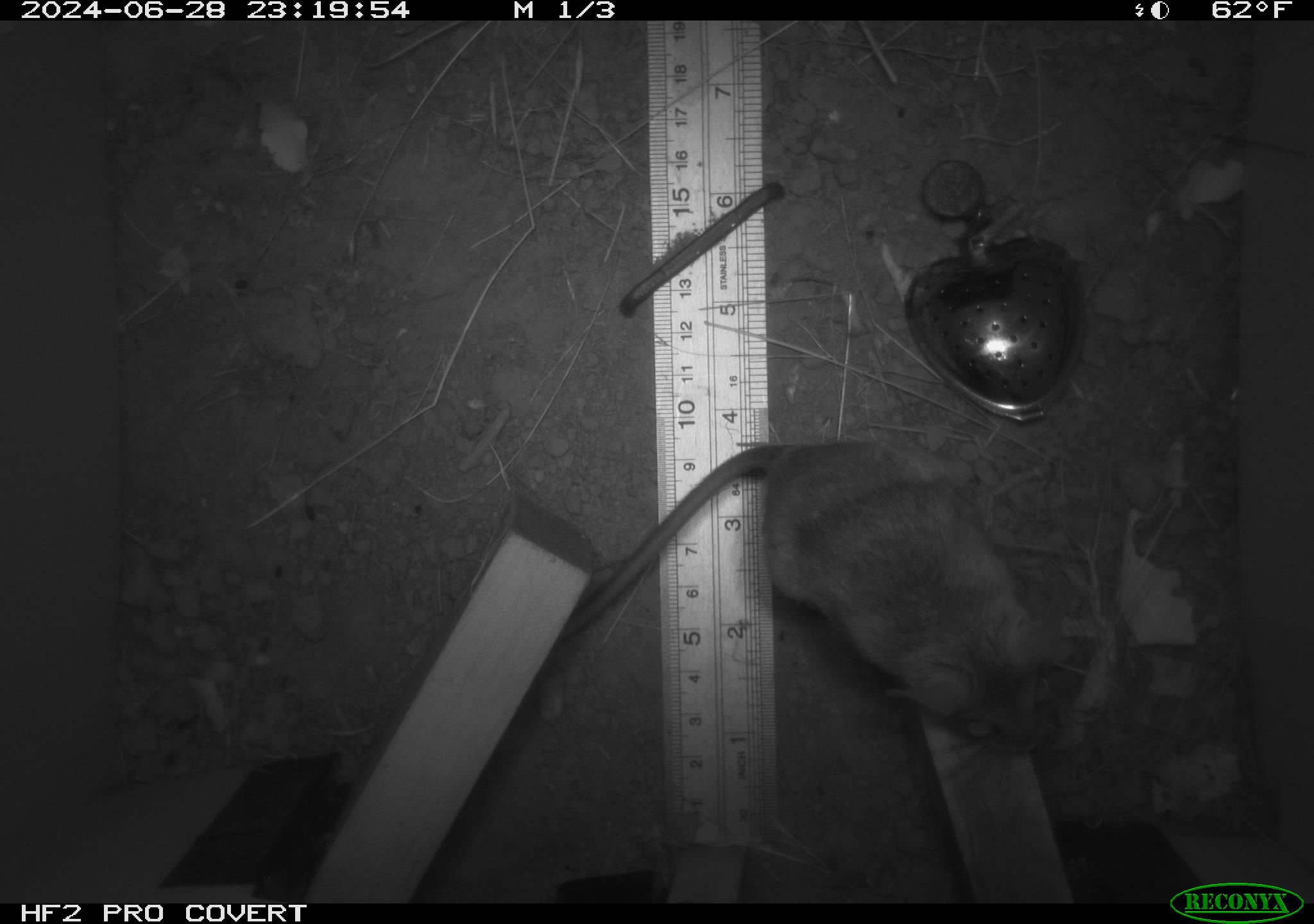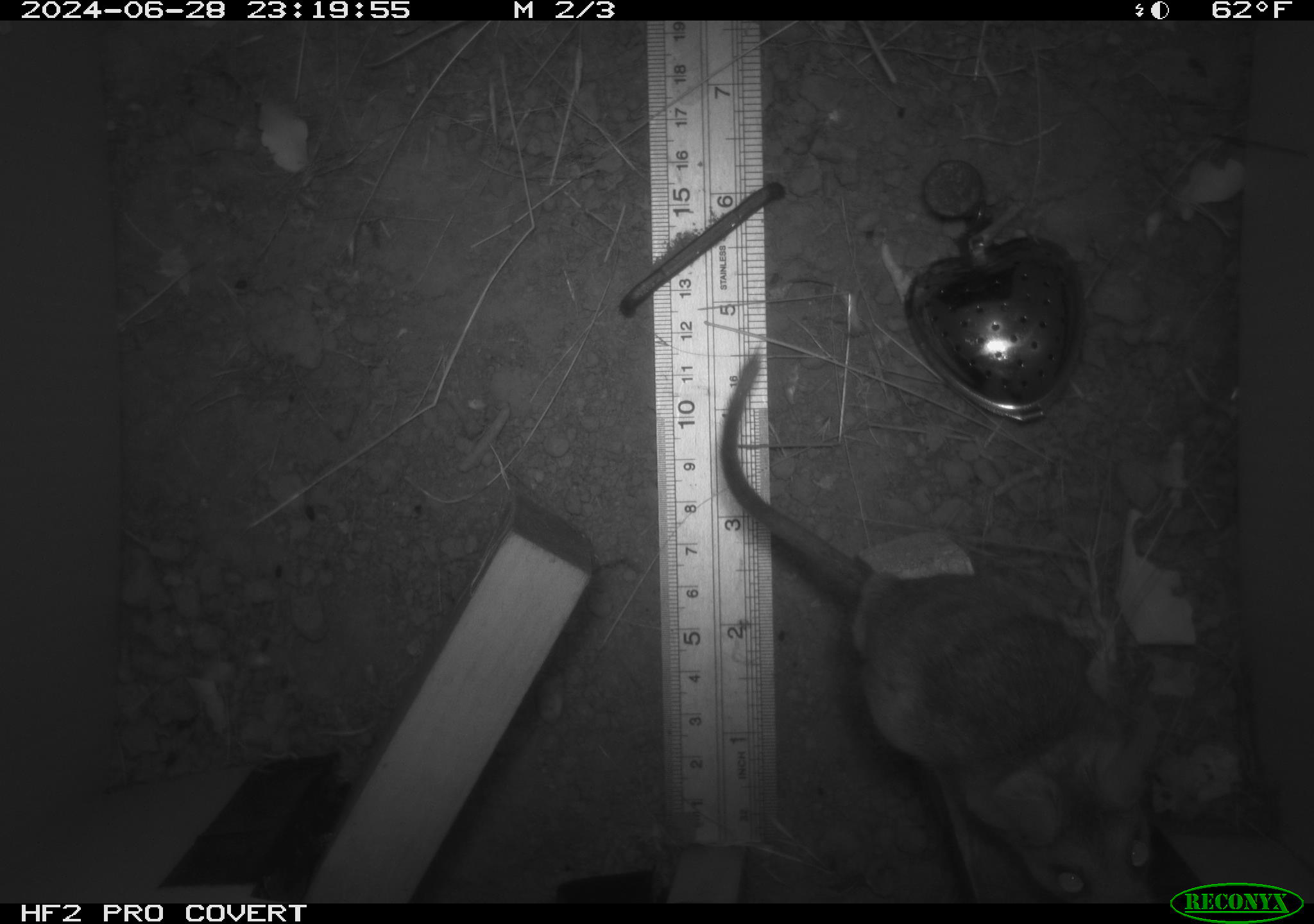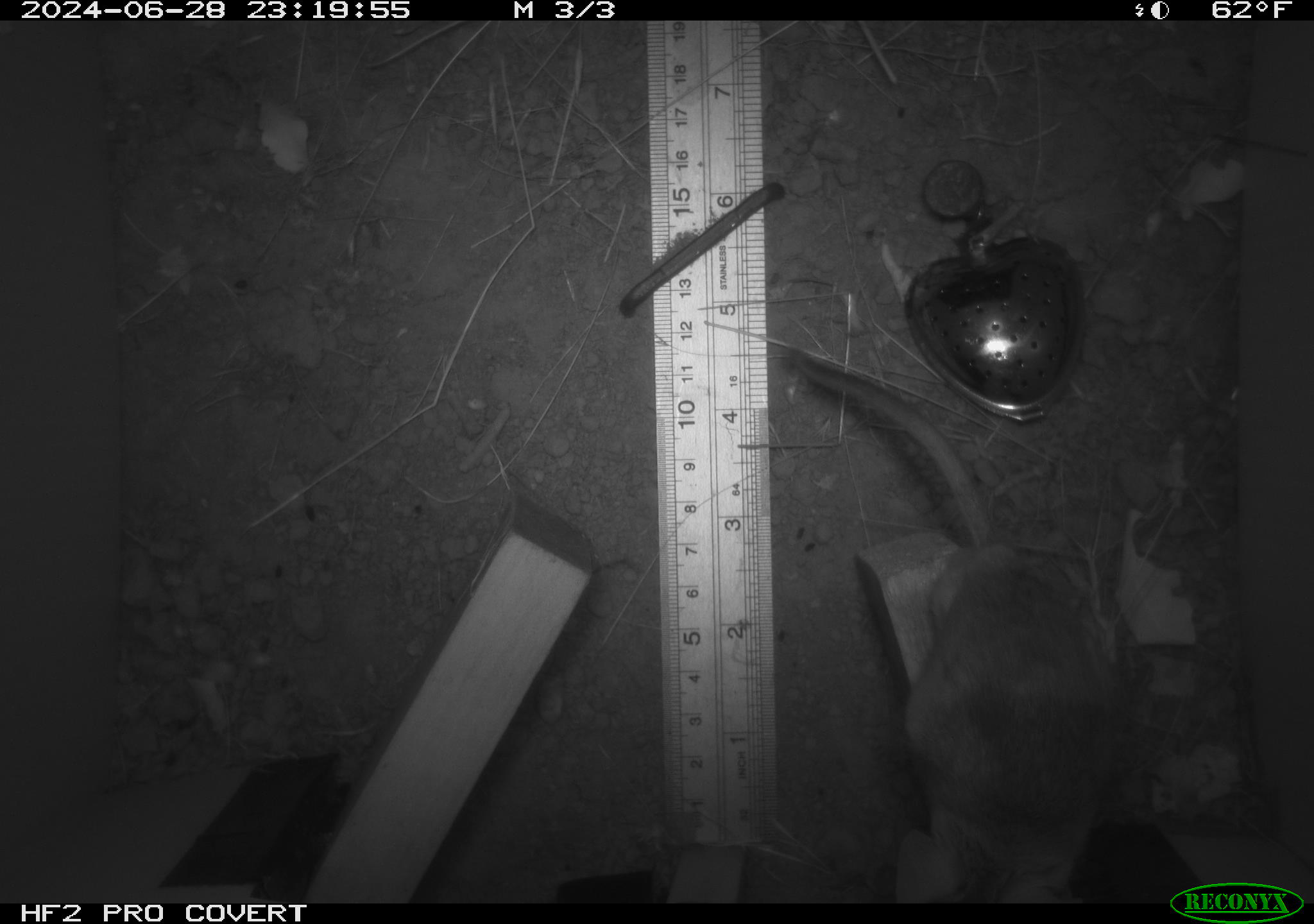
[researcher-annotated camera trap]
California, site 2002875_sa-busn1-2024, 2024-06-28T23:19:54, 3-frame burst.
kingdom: Animalia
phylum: Chordata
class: Mammalia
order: Rodentia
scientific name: Rodentia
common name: rodent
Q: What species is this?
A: Rodent (Rodentia).